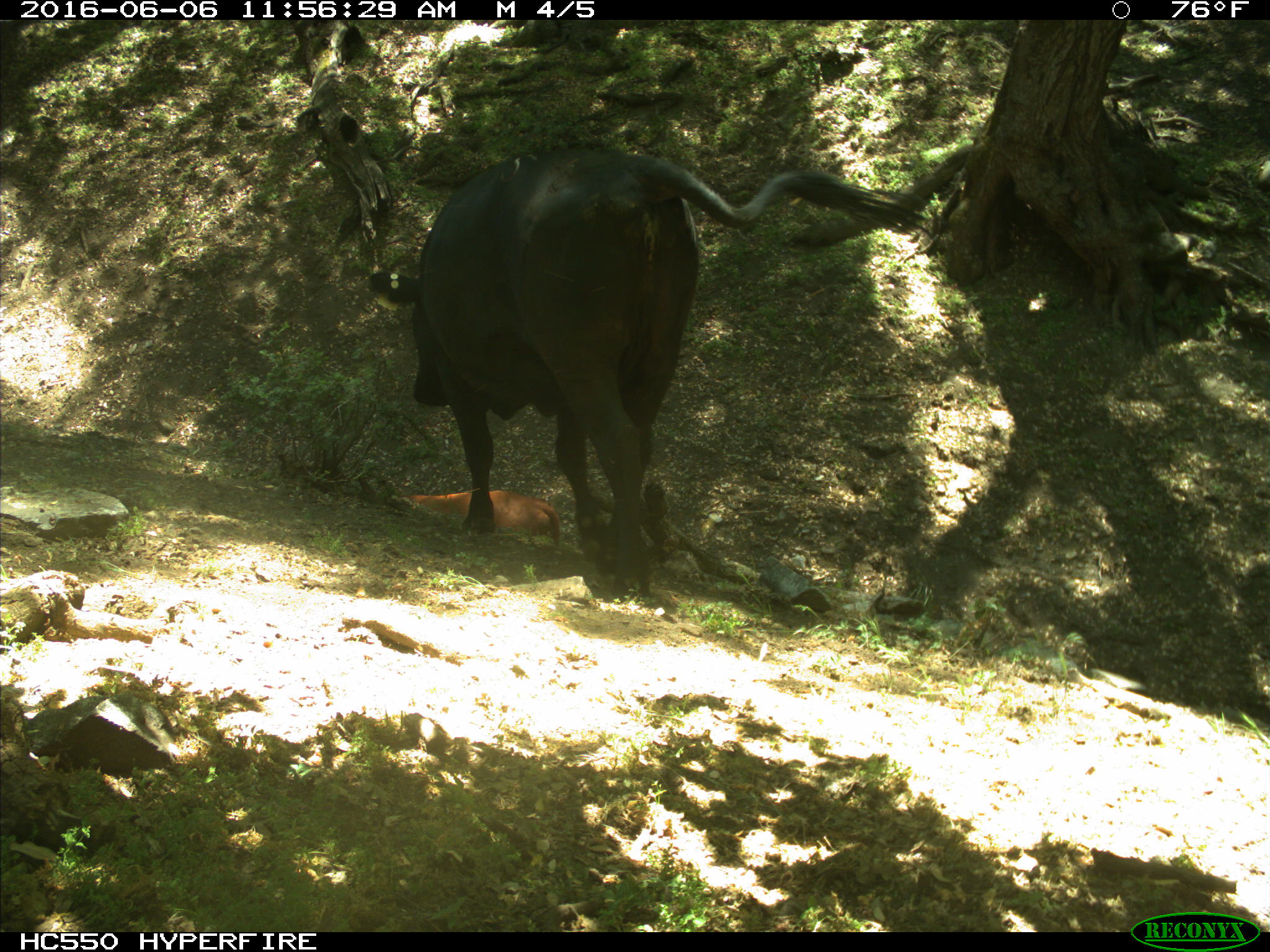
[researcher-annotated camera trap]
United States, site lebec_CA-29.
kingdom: Animalia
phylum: Chordata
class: Mammalia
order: Artiodactyla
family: Bovidae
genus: Bos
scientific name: Bos taurus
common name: domestic cow